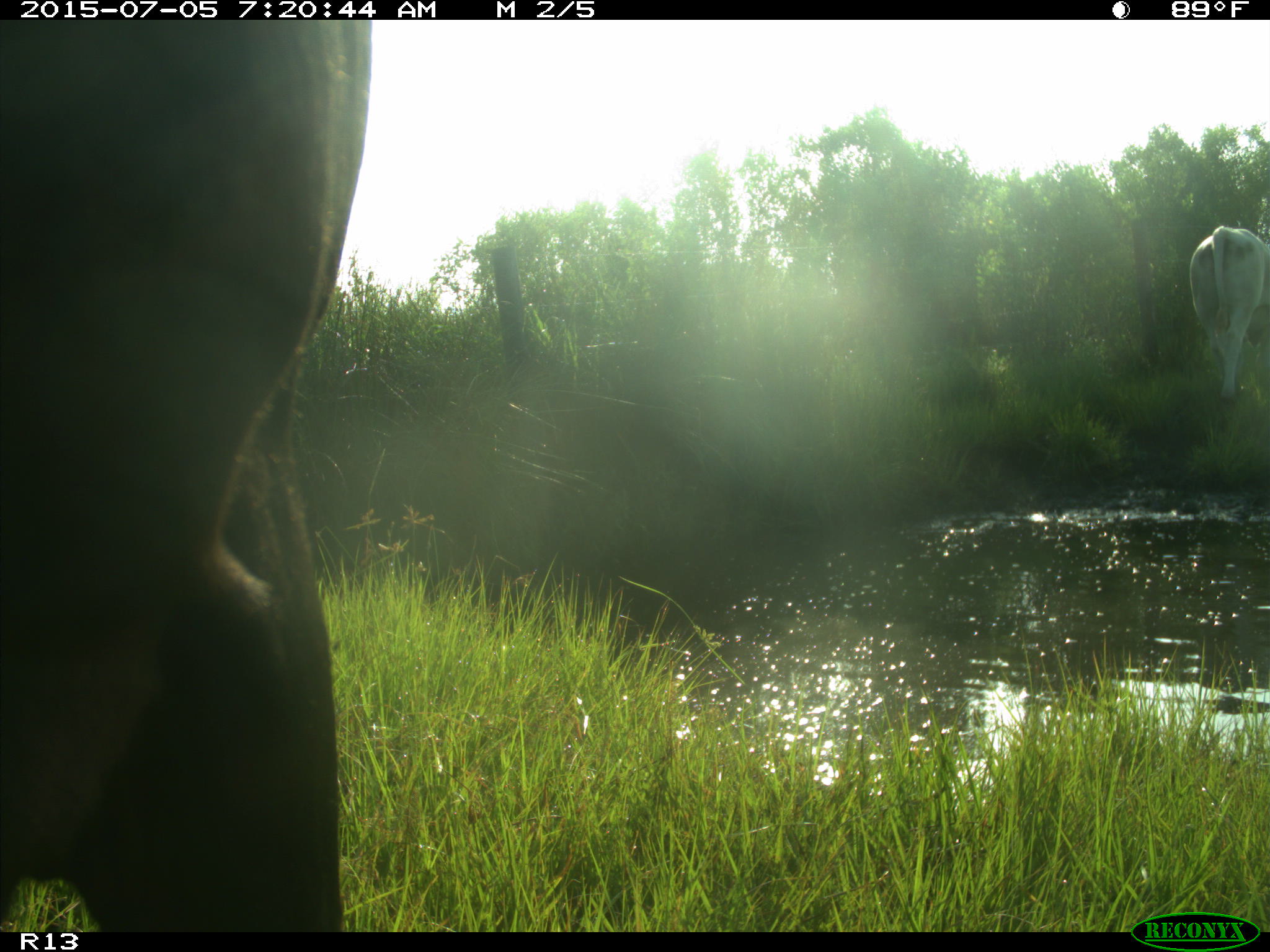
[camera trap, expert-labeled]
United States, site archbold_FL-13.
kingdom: Animalia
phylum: Chordata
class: Mammalia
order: Artiodactyla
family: Bovidae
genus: Bos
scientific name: Bos taurus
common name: domestic cow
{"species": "Bos taurus (domestic cow)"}